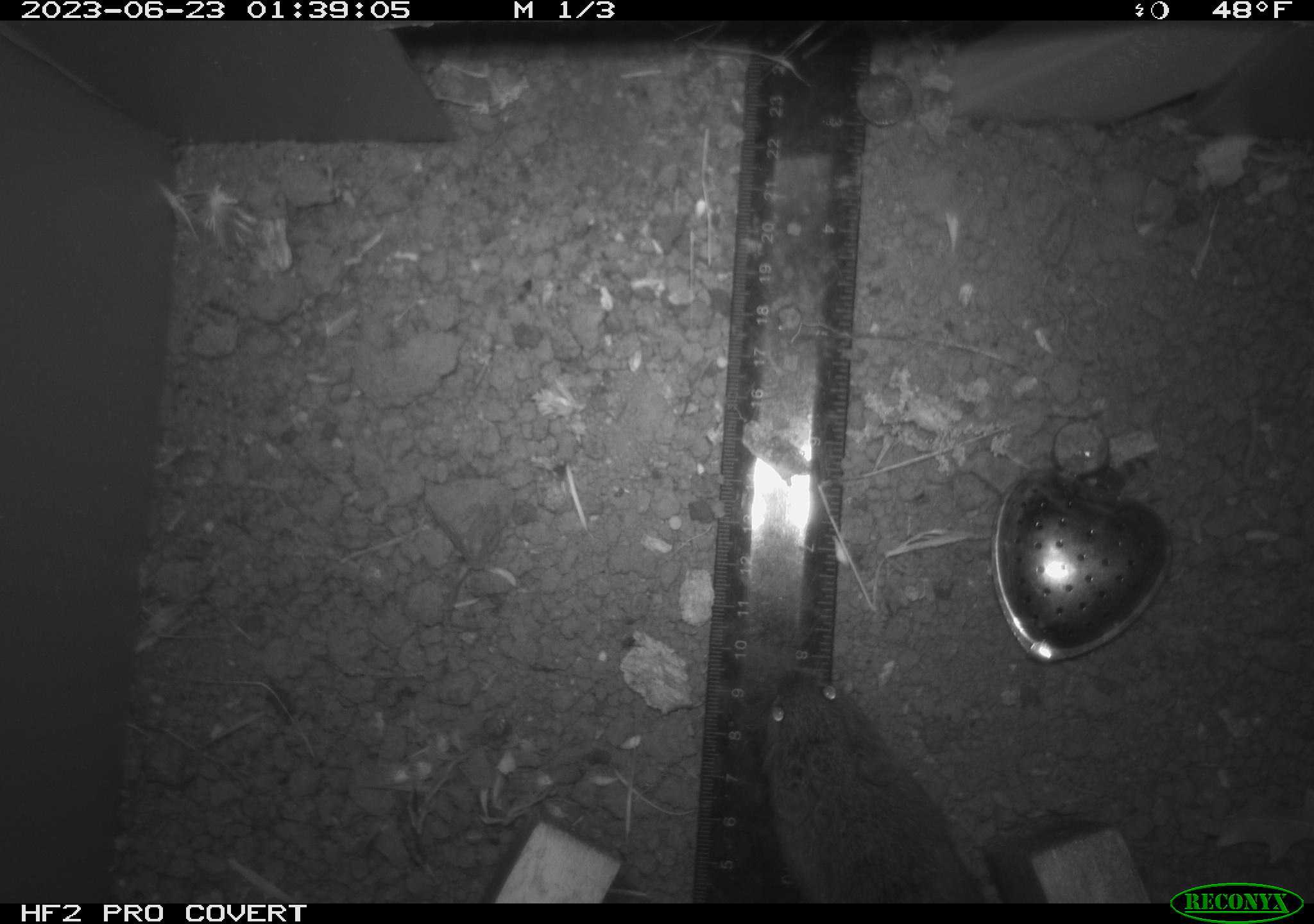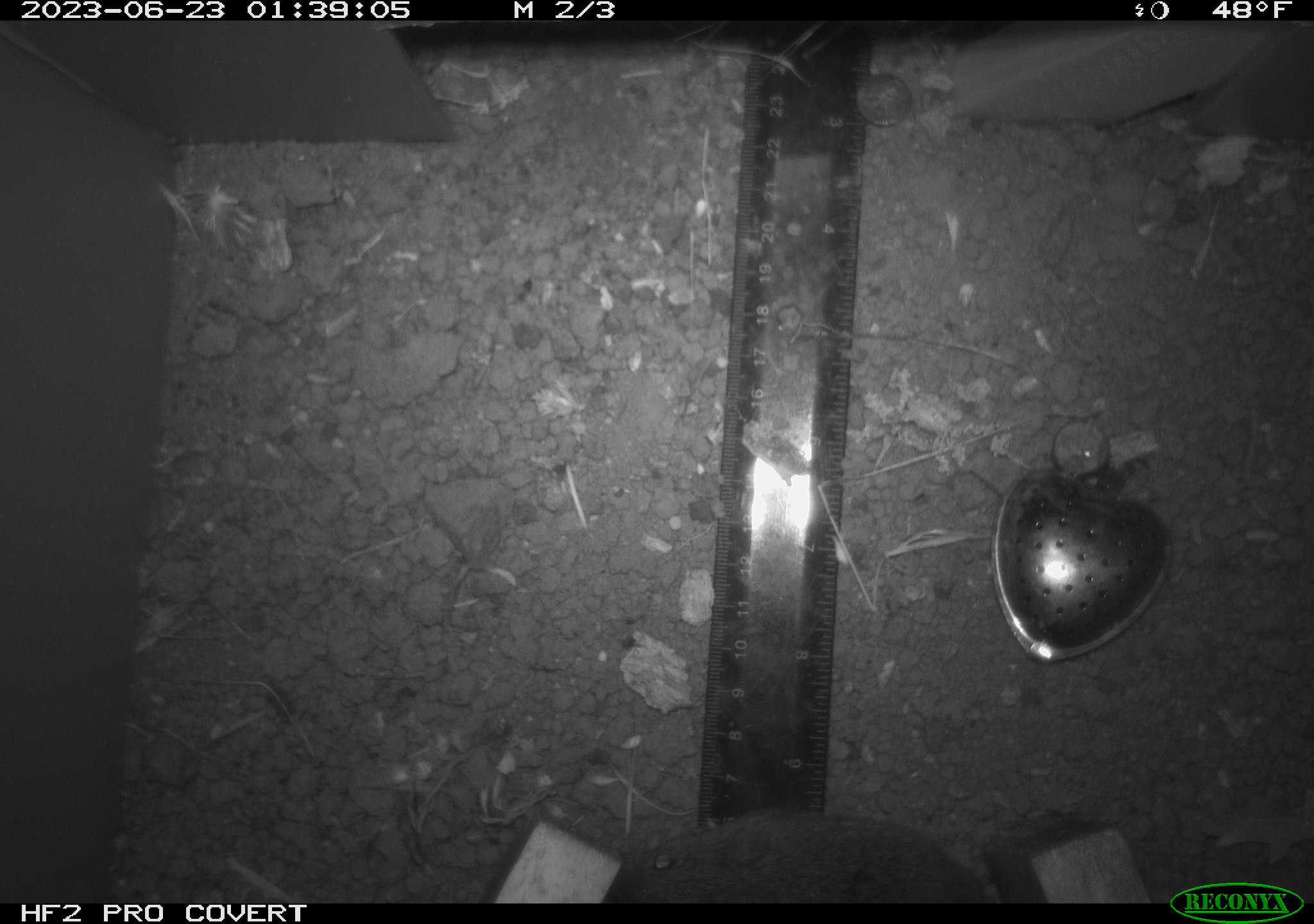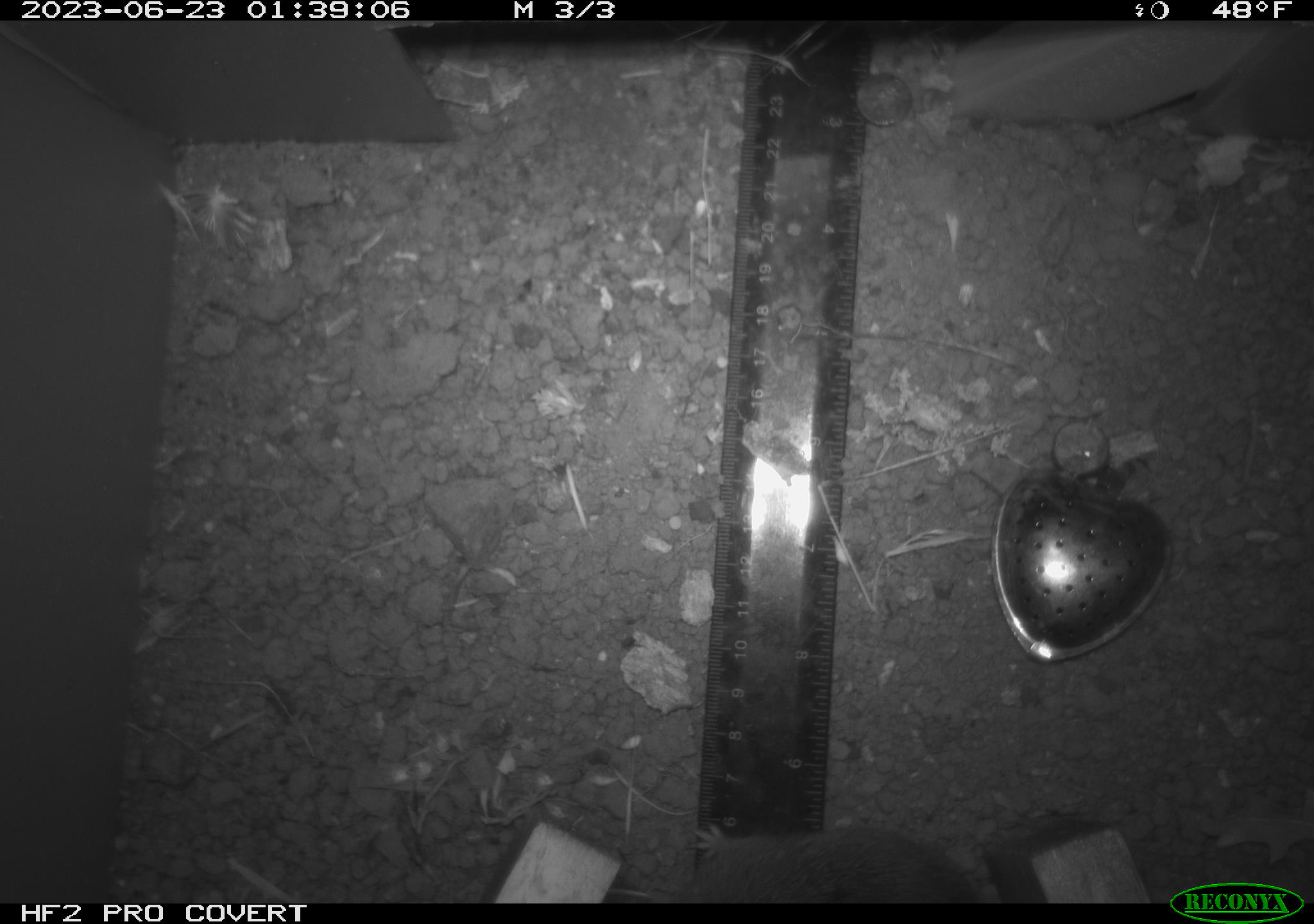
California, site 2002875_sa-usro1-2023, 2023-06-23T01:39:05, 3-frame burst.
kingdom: Animalia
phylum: Chordata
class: Mammalia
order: Rodentia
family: Cricetidae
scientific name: Arvicolinae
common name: voles, lemmings, and muskrats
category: arvicolinae subfamily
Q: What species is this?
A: Arvicolinae subfamily (voles, lemmings, and muskrats) (Arvicolinae).